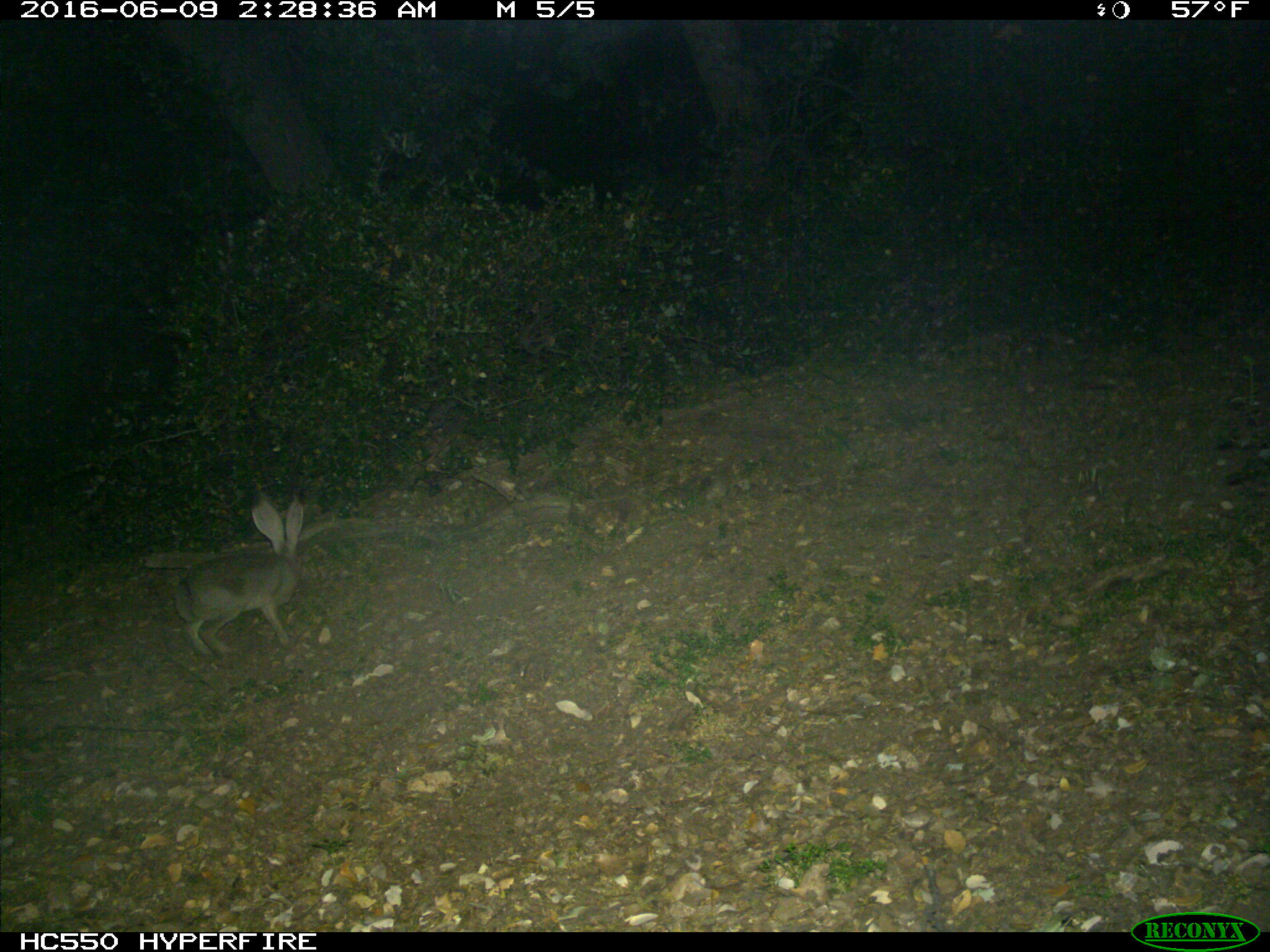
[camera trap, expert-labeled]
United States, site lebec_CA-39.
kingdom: Animalia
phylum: Chordata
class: Mammalia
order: Lagomorpha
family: Leporidae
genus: Lepus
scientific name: Lepus californicus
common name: black-tailed jackrabbit